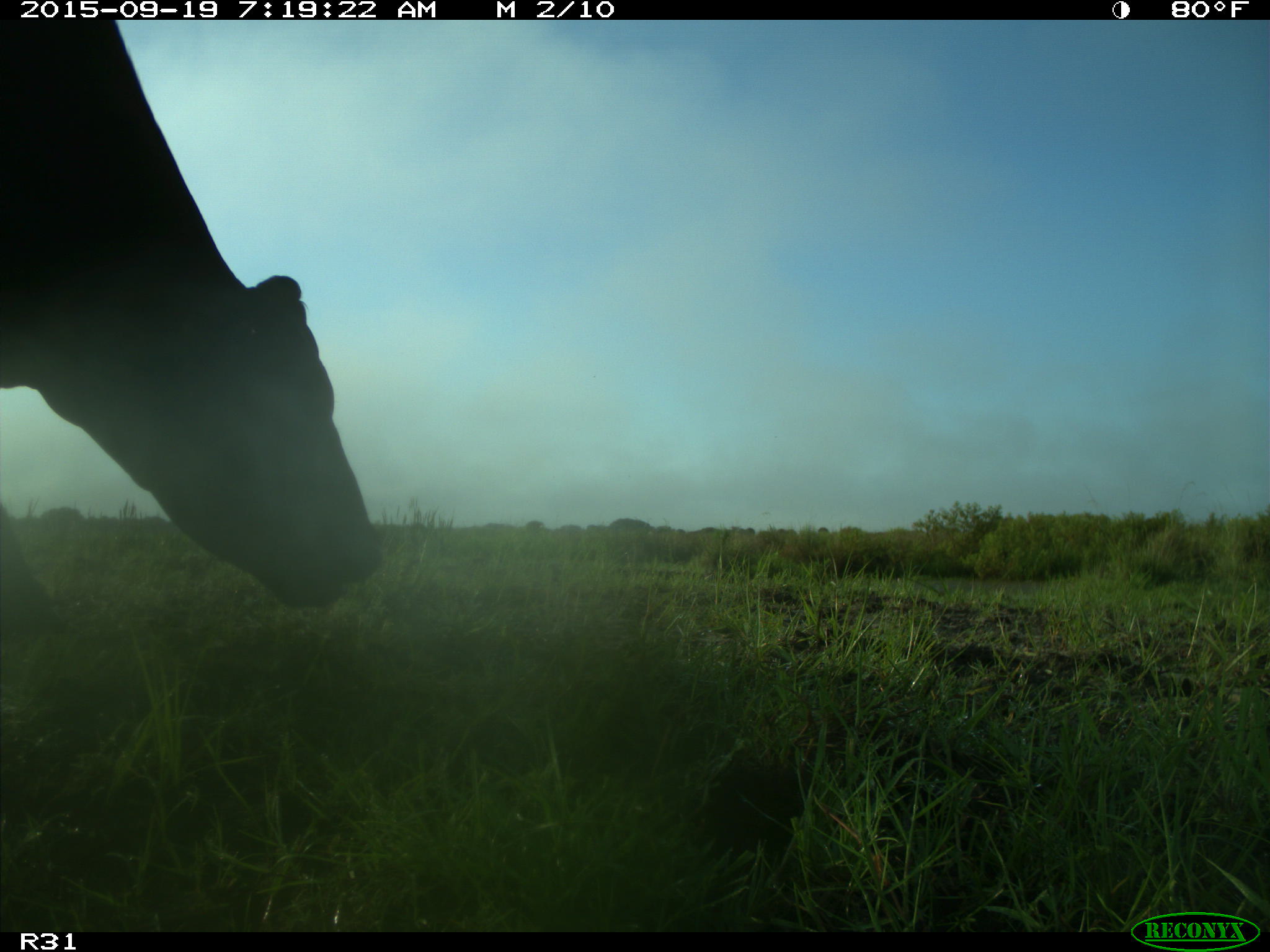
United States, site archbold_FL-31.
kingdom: Animalia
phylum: Chordata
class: Mammalia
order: Artiodactyla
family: Bovidae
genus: Bos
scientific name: Bos taurus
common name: domestic cow